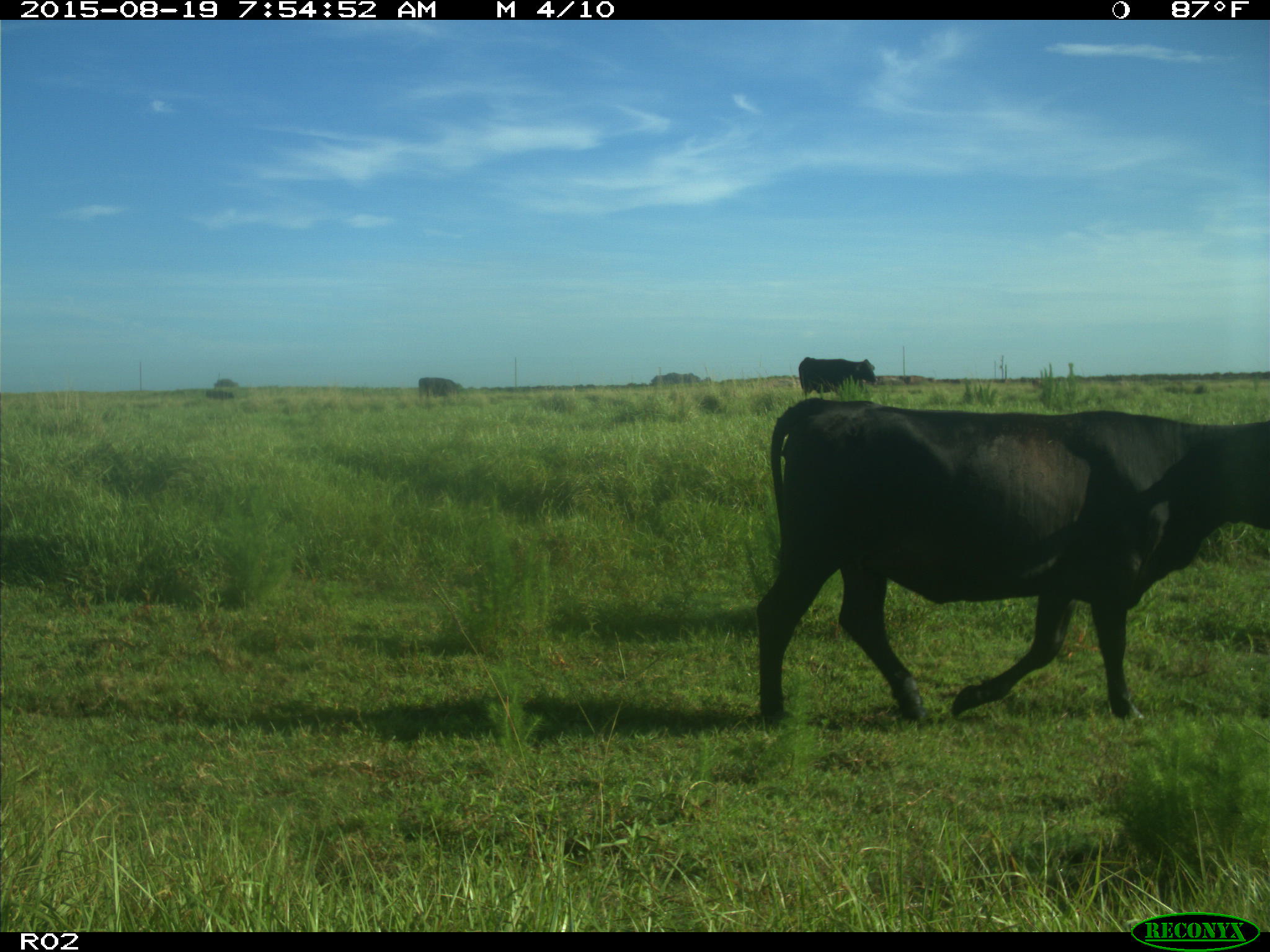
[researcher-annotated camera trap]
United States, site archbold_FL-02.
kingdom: Animalia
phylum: Chordata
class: Mammalia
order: Artiodactyla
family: Bovidae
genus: Bos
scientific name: Bos taurus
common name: domestic cow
Bos taurus (domestic cow).